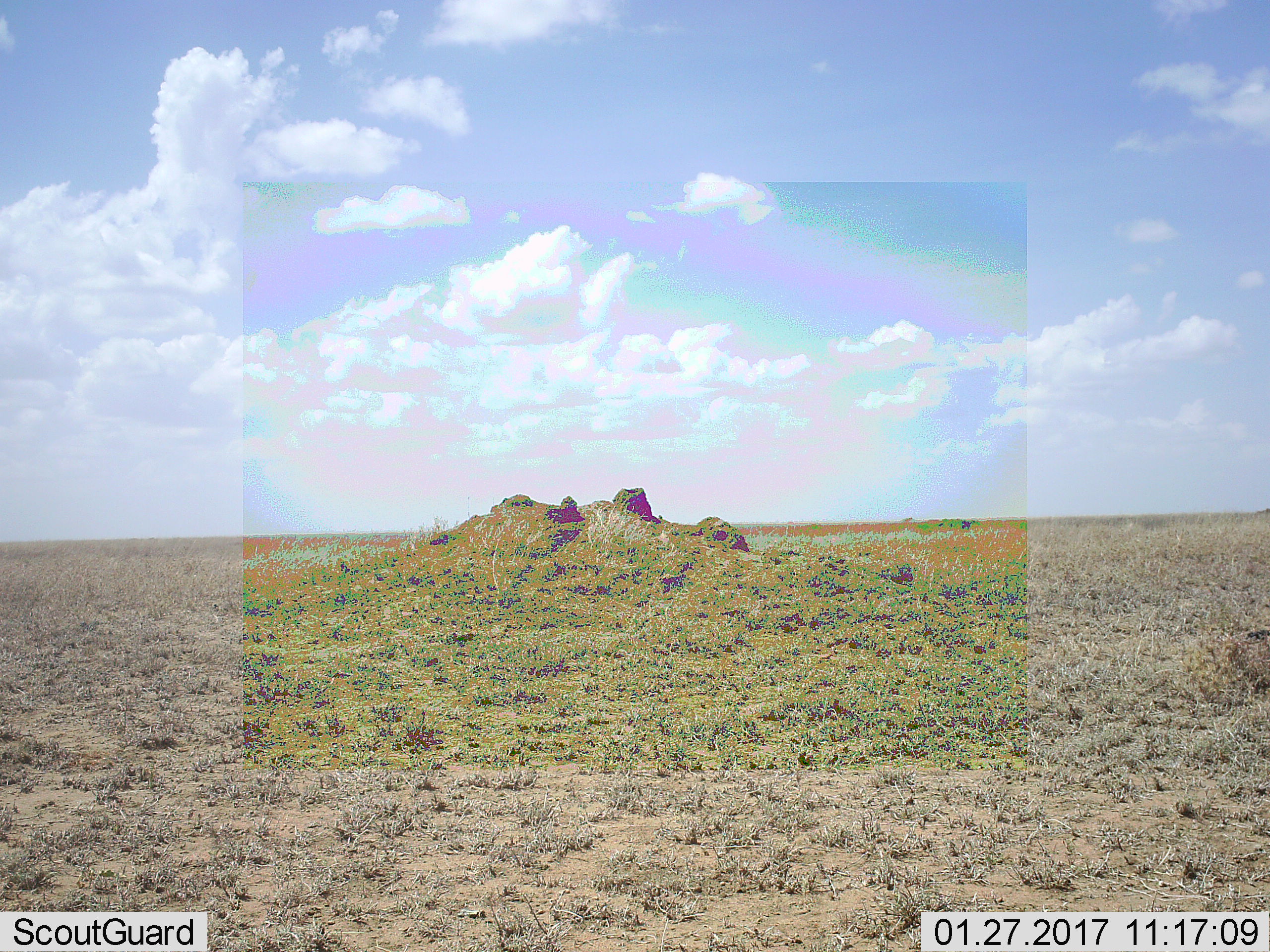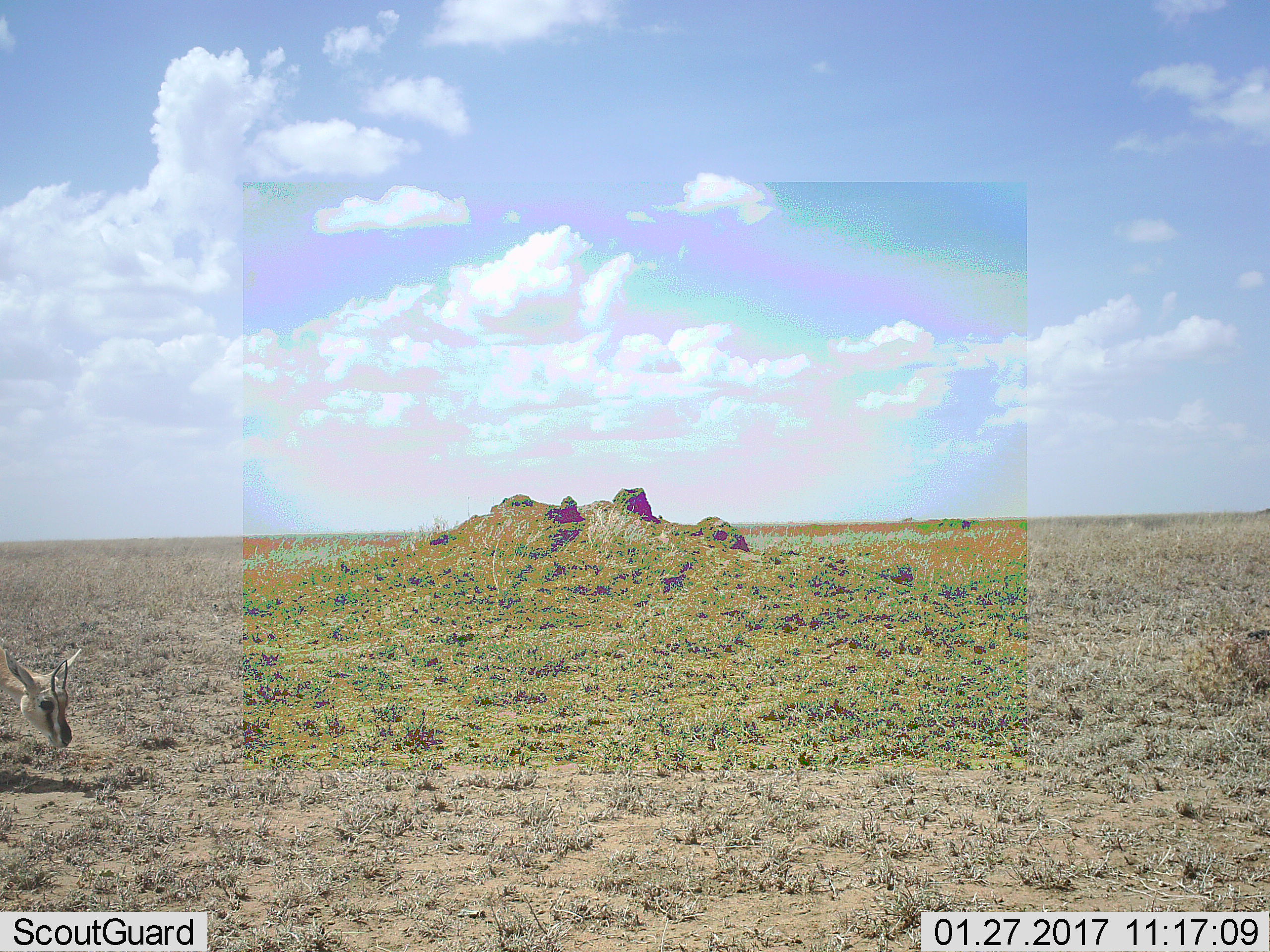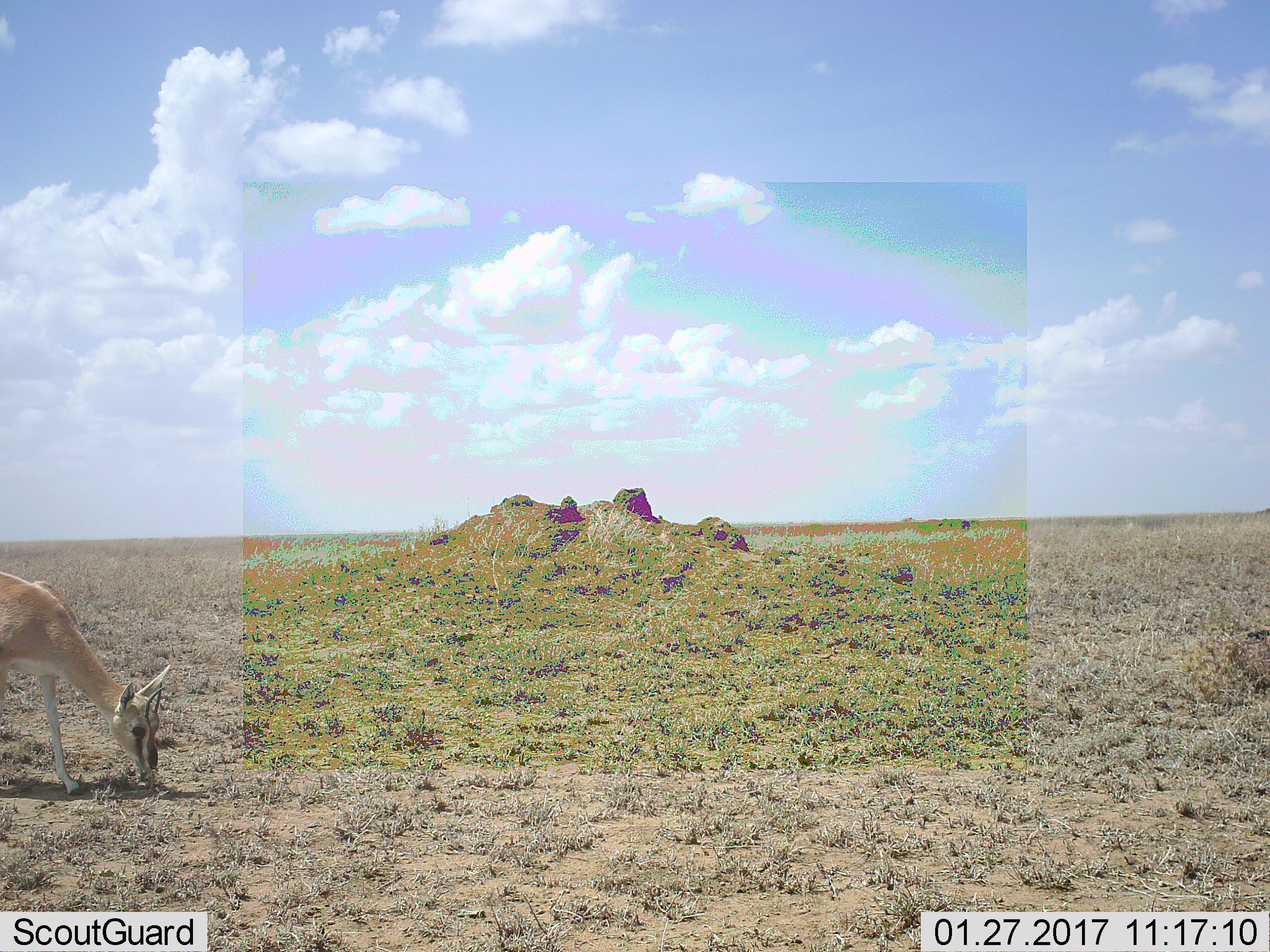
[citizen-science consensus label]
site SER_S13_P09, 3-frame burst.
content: unidentified animal